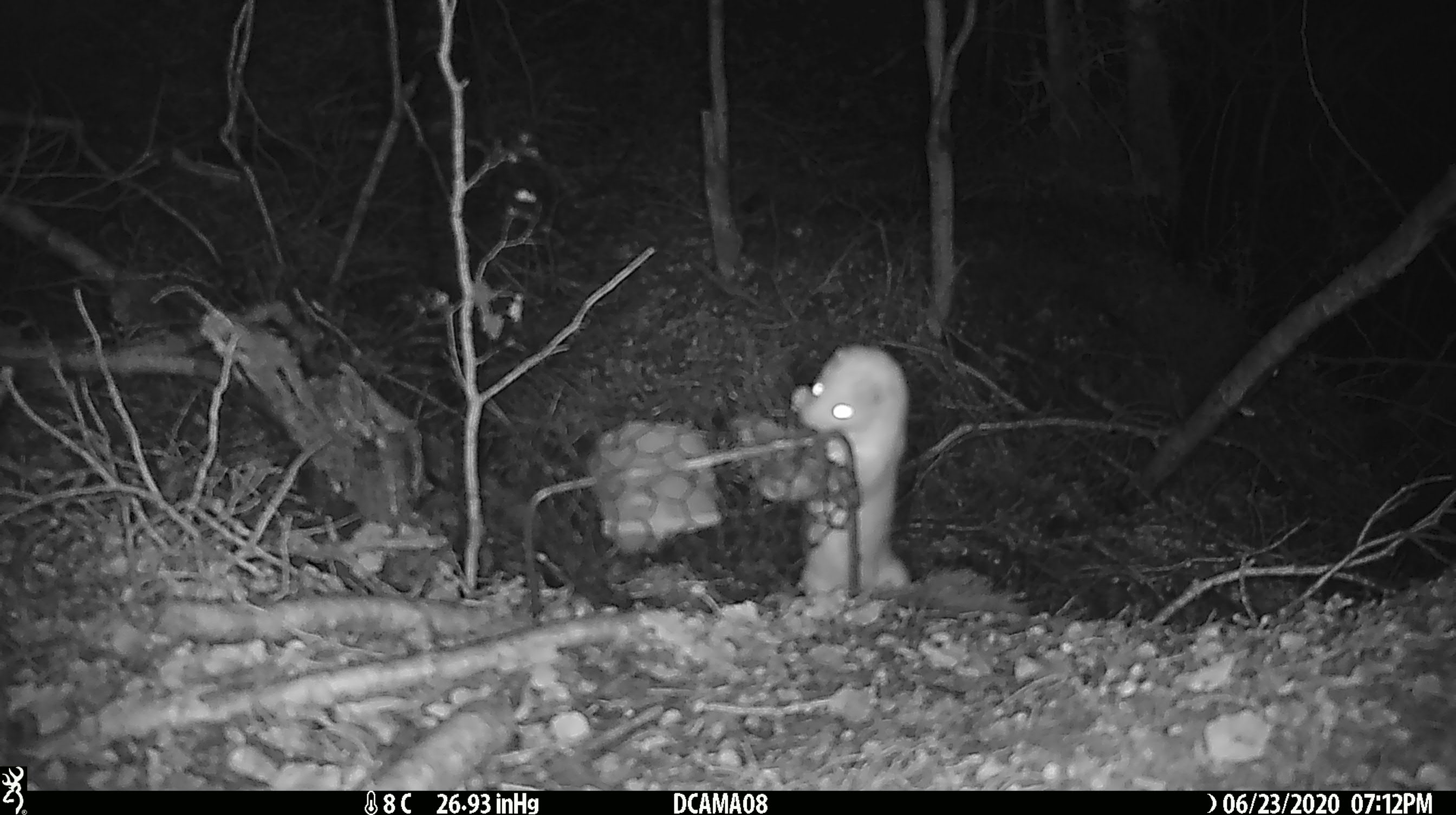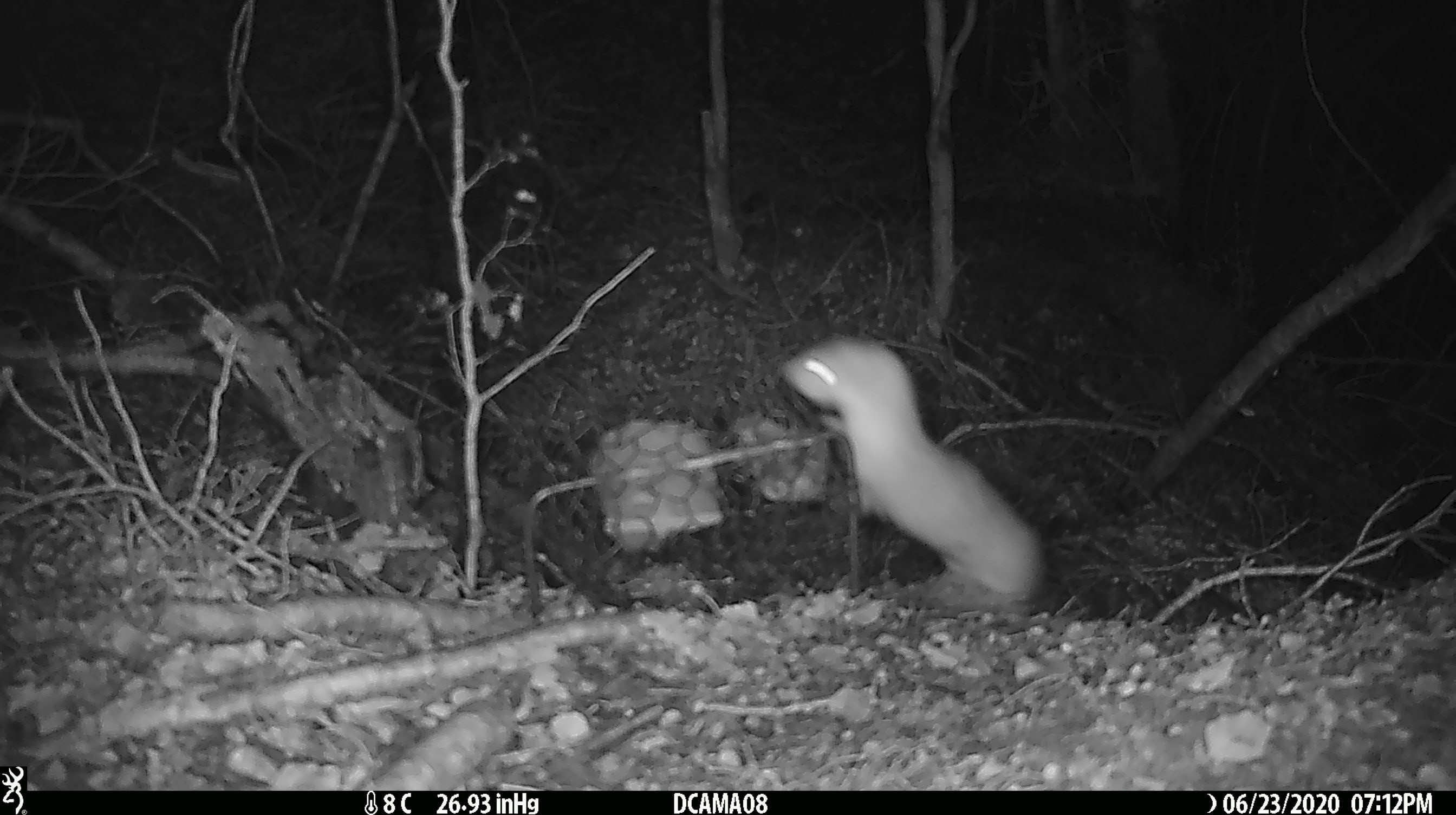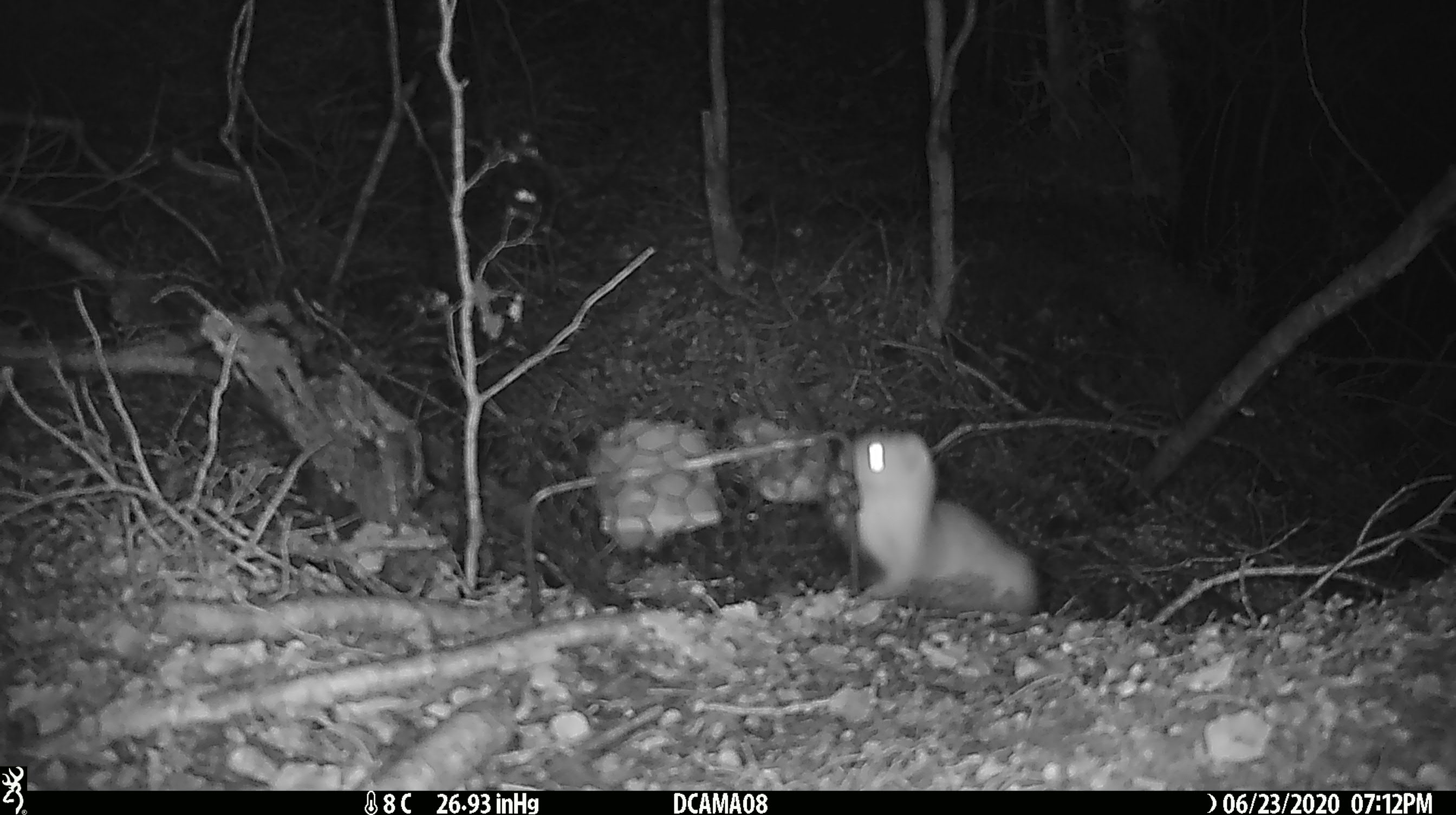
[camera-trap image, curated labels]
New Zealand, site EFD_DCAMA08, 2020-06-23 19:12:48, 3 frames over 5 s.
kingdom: Animalia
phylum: Chordata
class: Mammalia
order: Carnivora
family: Mustelidae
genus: Mustela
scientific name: Mustela nivalis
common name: least weasel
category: weasel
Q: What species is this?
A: Weasel (least weasel) (Mustela nivalis).